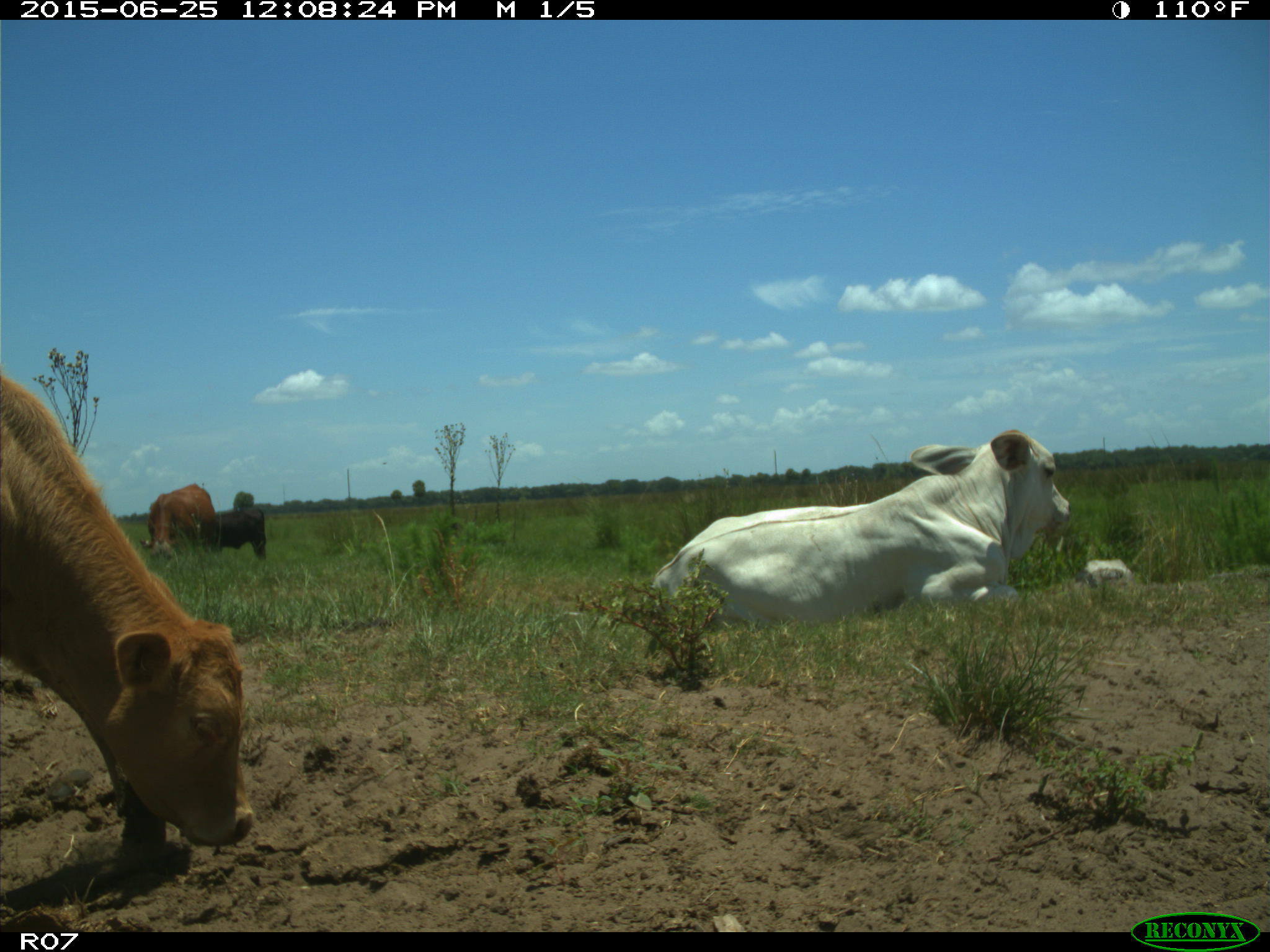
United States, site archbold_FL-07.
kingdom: Animalia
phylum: Chordata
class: Mammalia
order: Artiodactyla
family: Bovidae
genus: Bos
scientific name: Bos taurus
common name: domestic cow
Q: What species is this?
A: Bos taurus (domestic cow).